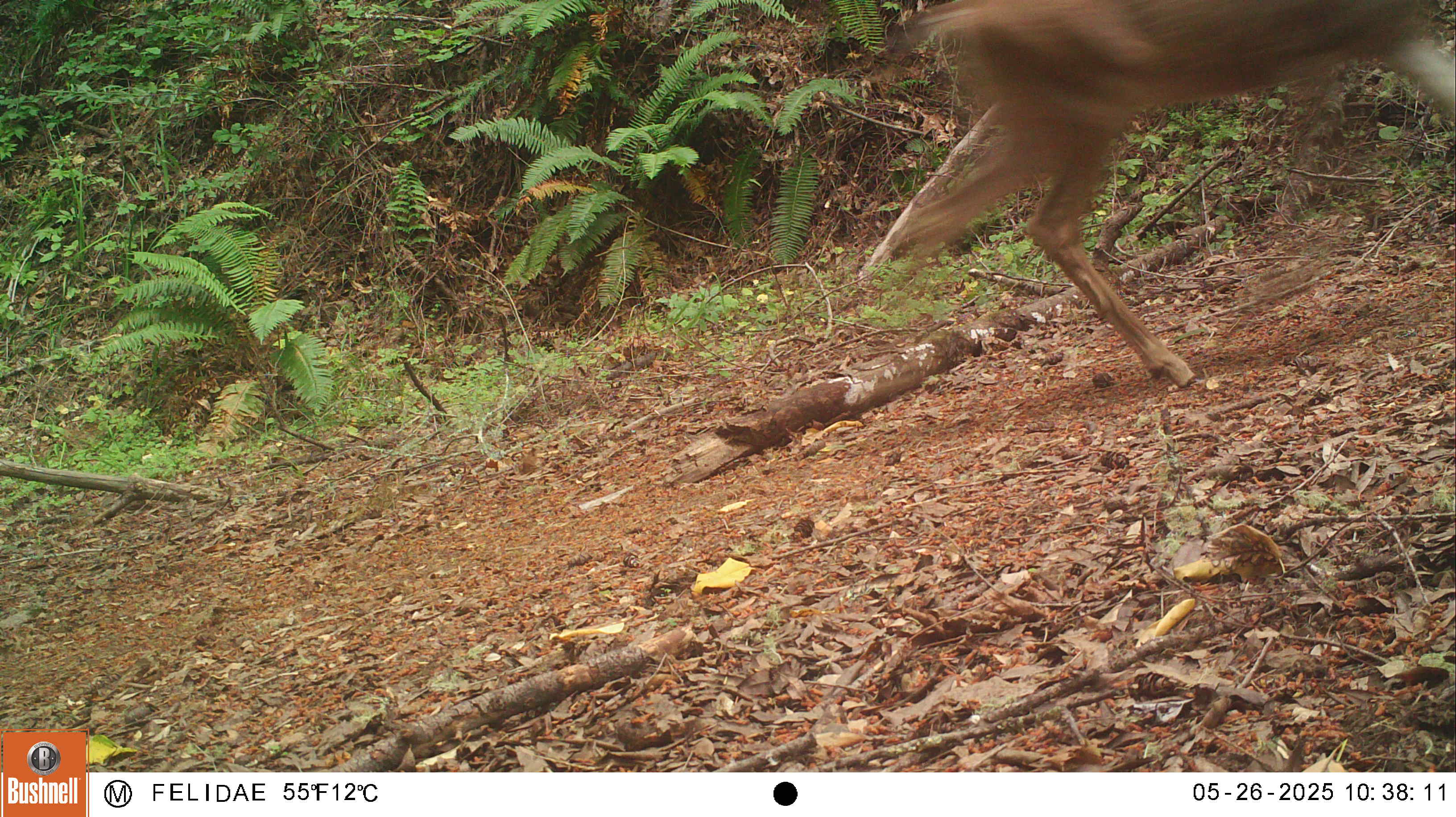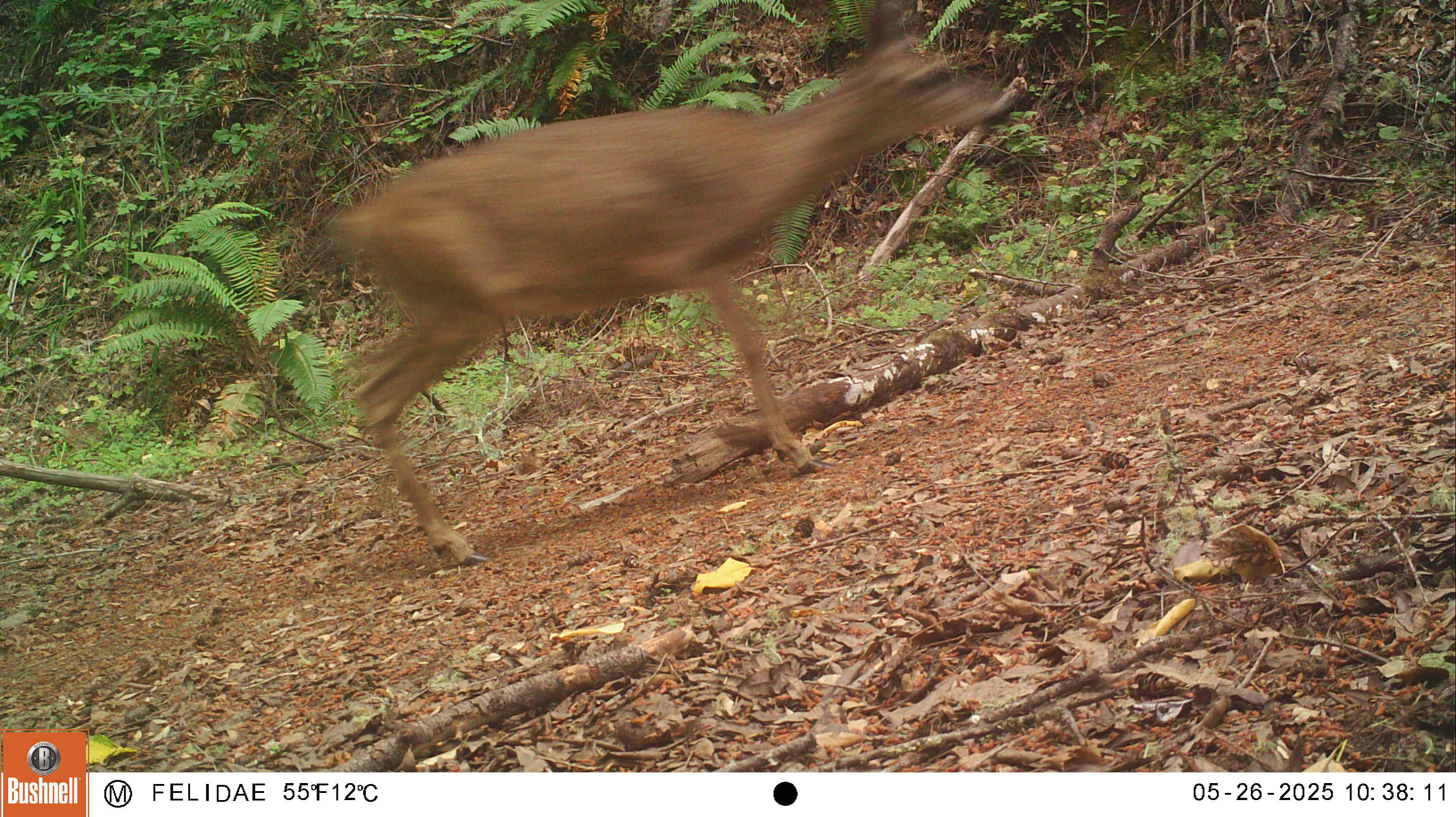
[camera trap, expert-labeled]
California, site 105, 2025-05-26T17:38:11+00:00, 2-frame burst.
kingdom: Animalia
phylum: Chordata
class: Mammalia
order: Artiodactyla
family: Cervidae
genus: Odocoileus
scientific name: Odocoileus hemionus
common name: mule deer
Mule deer (Odocoileus hemionus).